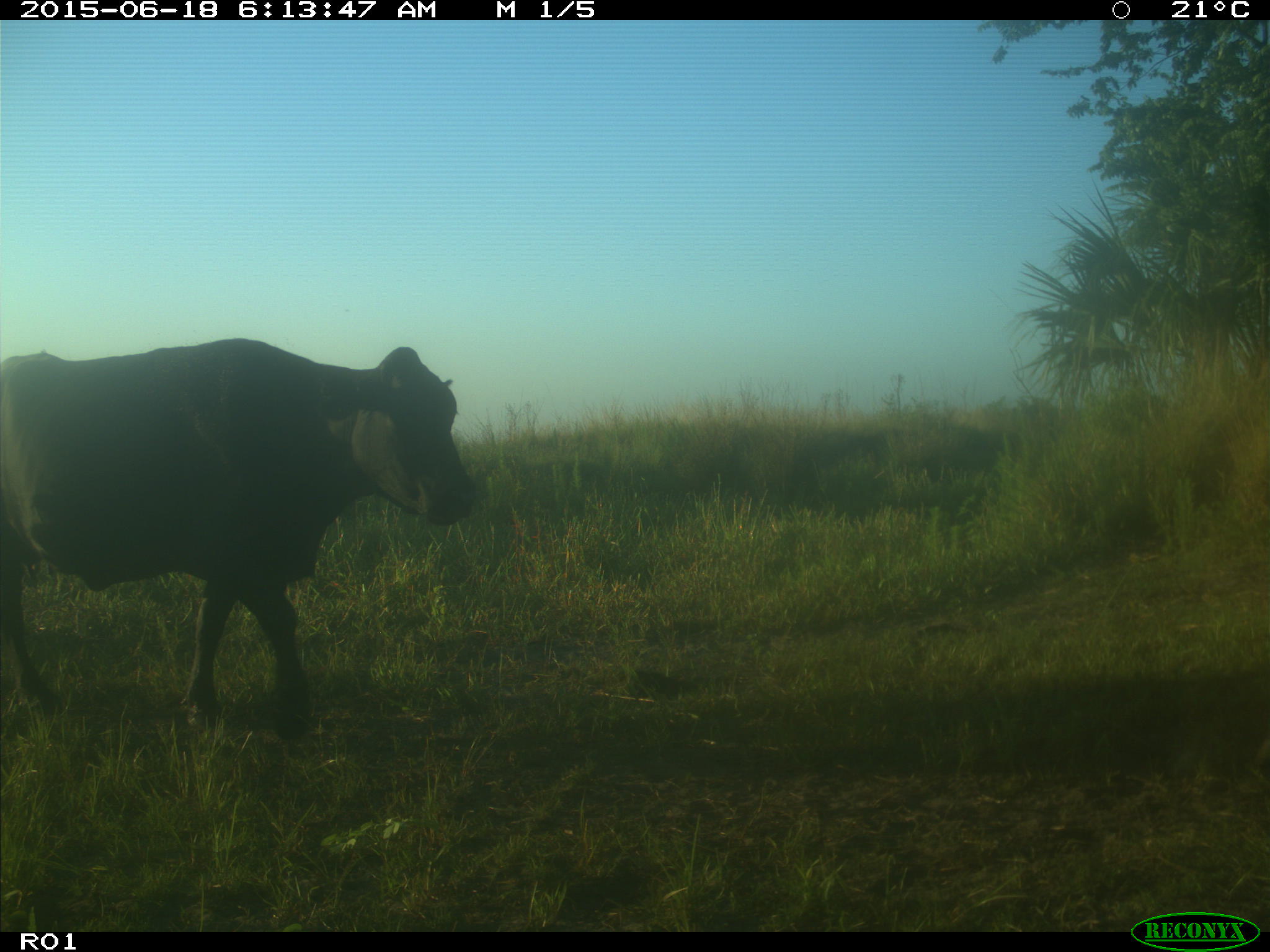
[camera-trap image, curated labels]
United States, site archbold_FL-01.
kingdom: Animalia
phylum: Chordata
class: Mammalia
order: Artiodactyla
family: Bovidae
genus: Bos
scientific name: Bos taurus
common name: domestic cow